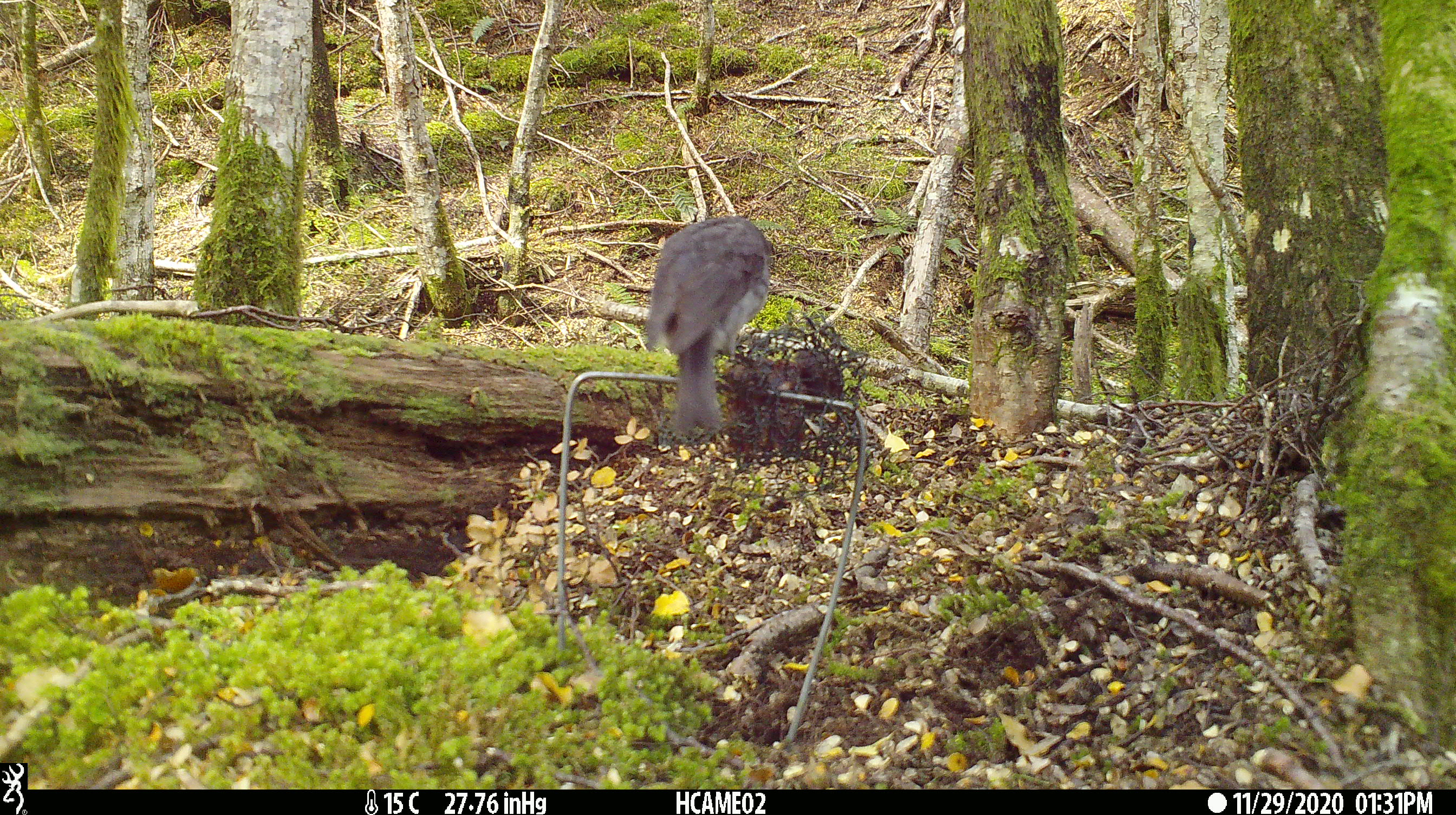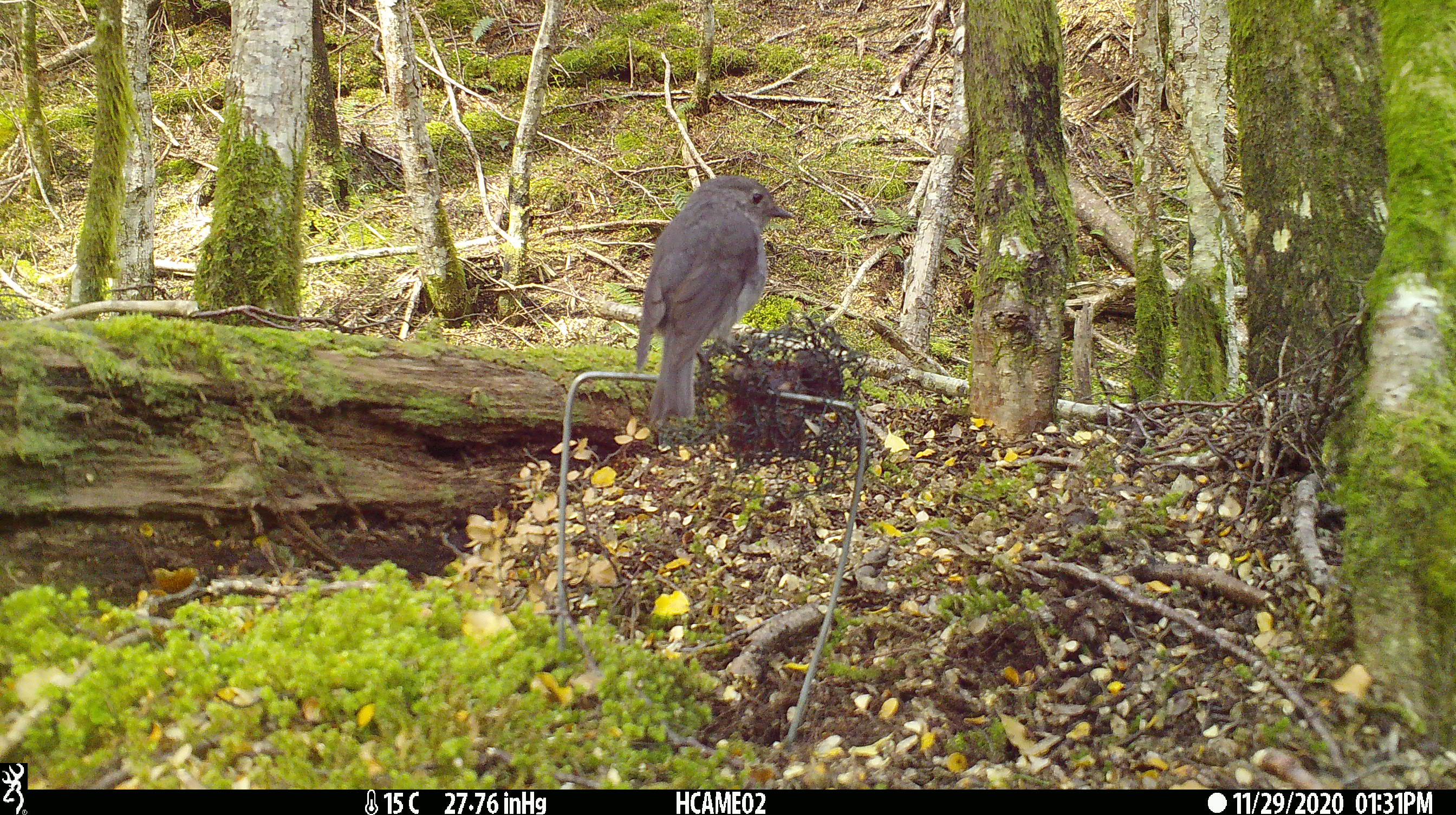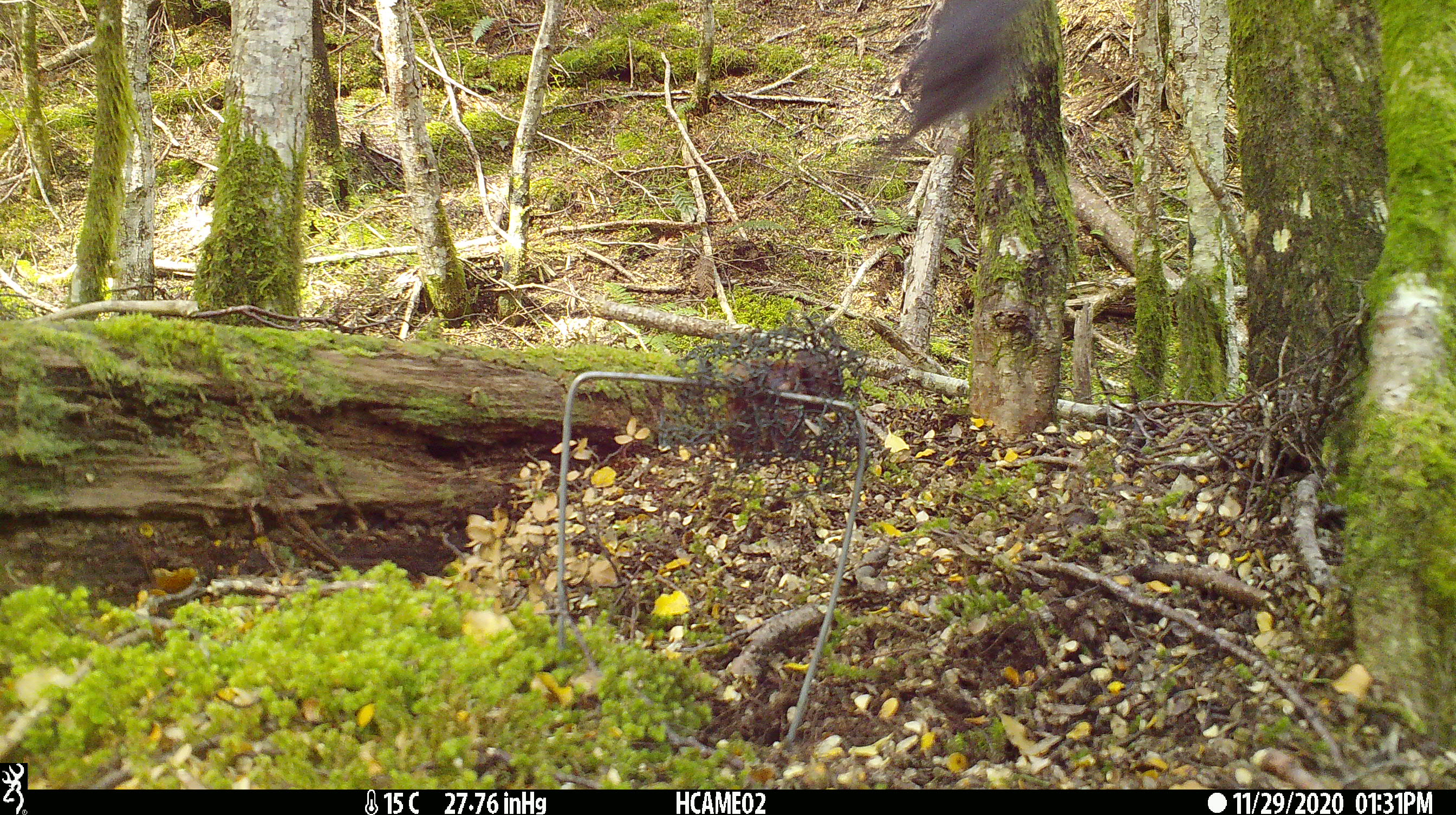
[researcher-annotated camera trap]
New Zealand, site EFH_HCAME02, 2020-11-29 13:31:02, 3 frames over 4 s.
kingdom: Animalia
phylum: Chordata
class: Aves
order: Passeriformes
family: Petroicidae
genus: Petroica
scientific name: Petroica australis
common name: new zealand robin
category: robin